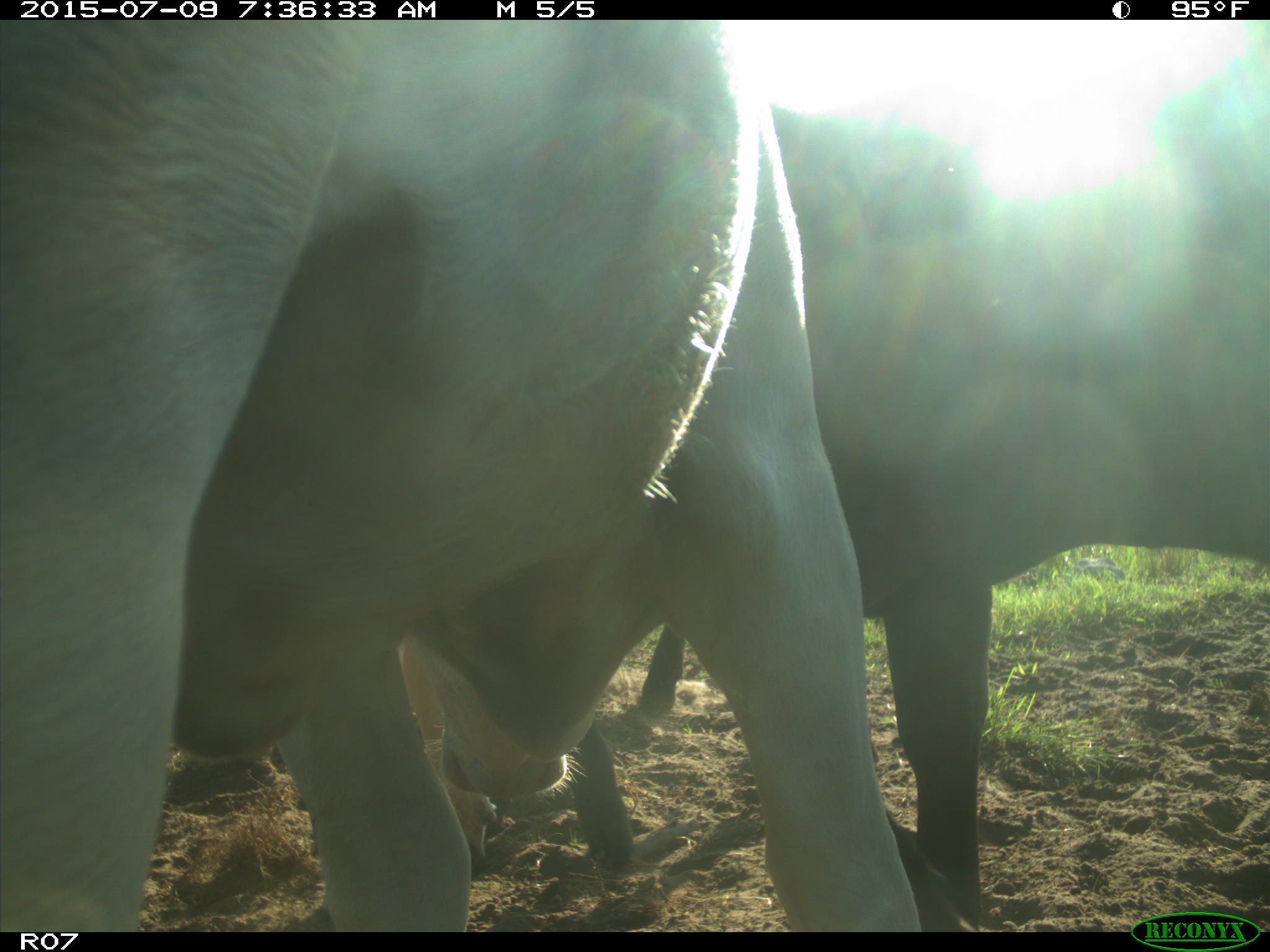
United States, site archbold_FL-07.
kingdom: Animalia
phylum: Chordata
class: Mammalia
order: Artiodactyla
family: Bovidae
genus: Bos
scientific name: Bos taurus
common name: domestic cow